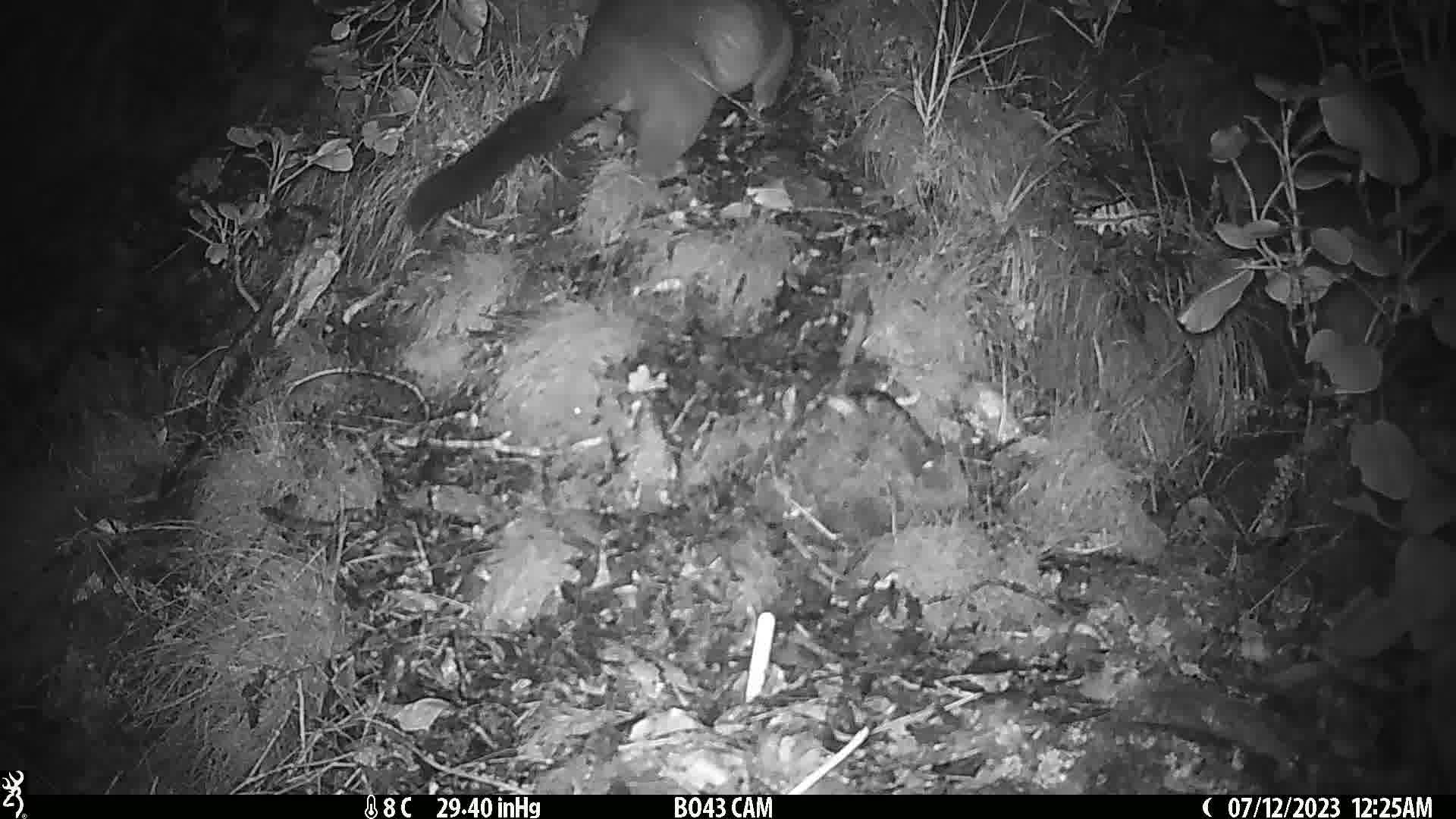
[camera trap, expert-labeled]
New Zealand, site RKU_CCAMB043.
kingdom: Animalia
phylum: Chordata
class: Mammalia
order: Diprotodontia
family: Phalangeridae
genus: Trichosurus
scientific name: Trichosurus vulpecula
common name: common brushtail possum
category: possum